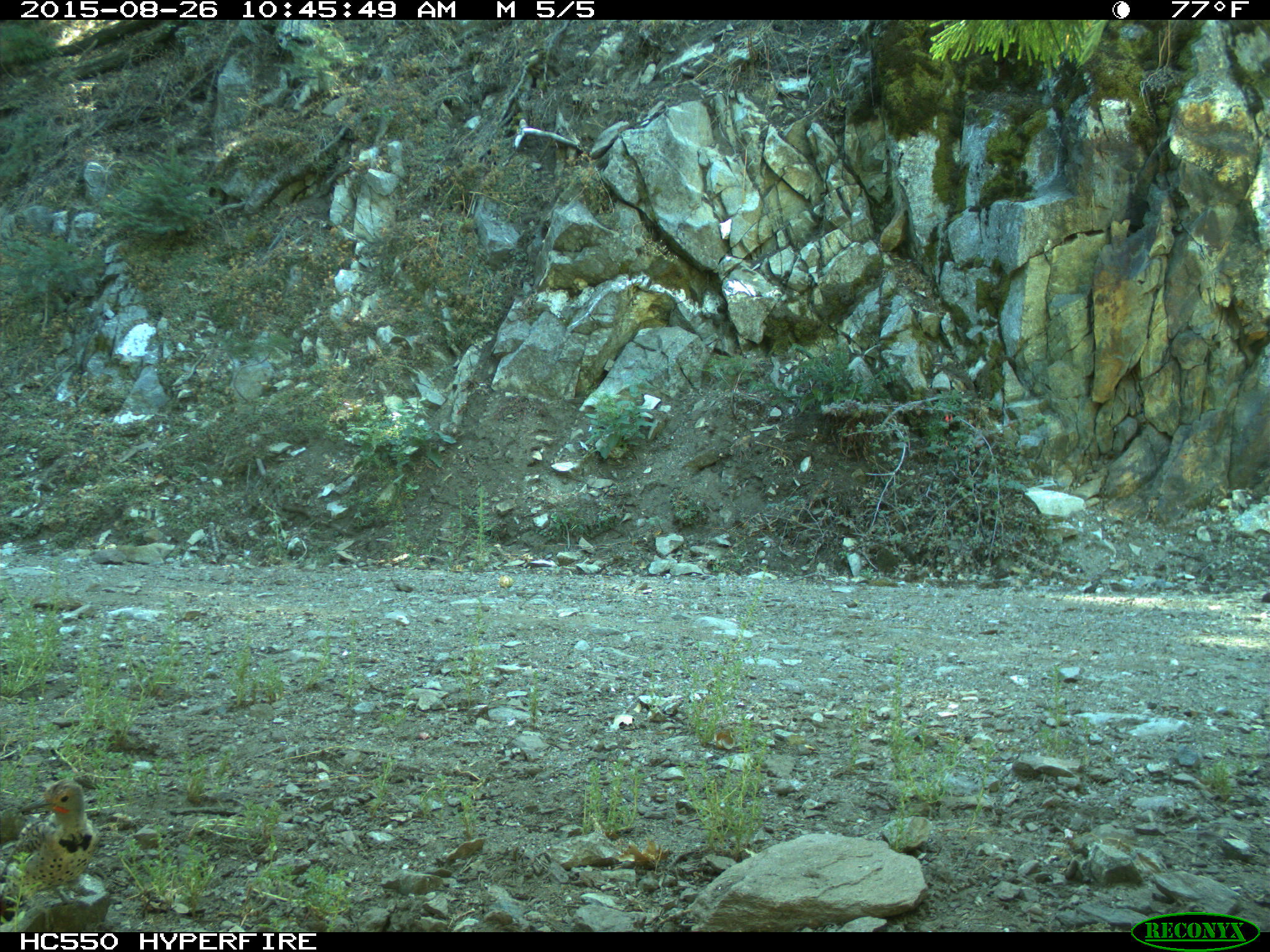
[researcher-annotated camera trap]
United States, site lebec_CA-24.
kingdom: Animalia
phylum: Chordata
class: Aves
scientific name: Aves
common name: birds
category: unidentified bird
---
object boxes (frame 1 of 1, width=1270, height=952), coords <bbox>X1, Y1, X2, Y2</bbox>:
animal: <bbox>15, 780, 96, 905</bbox>